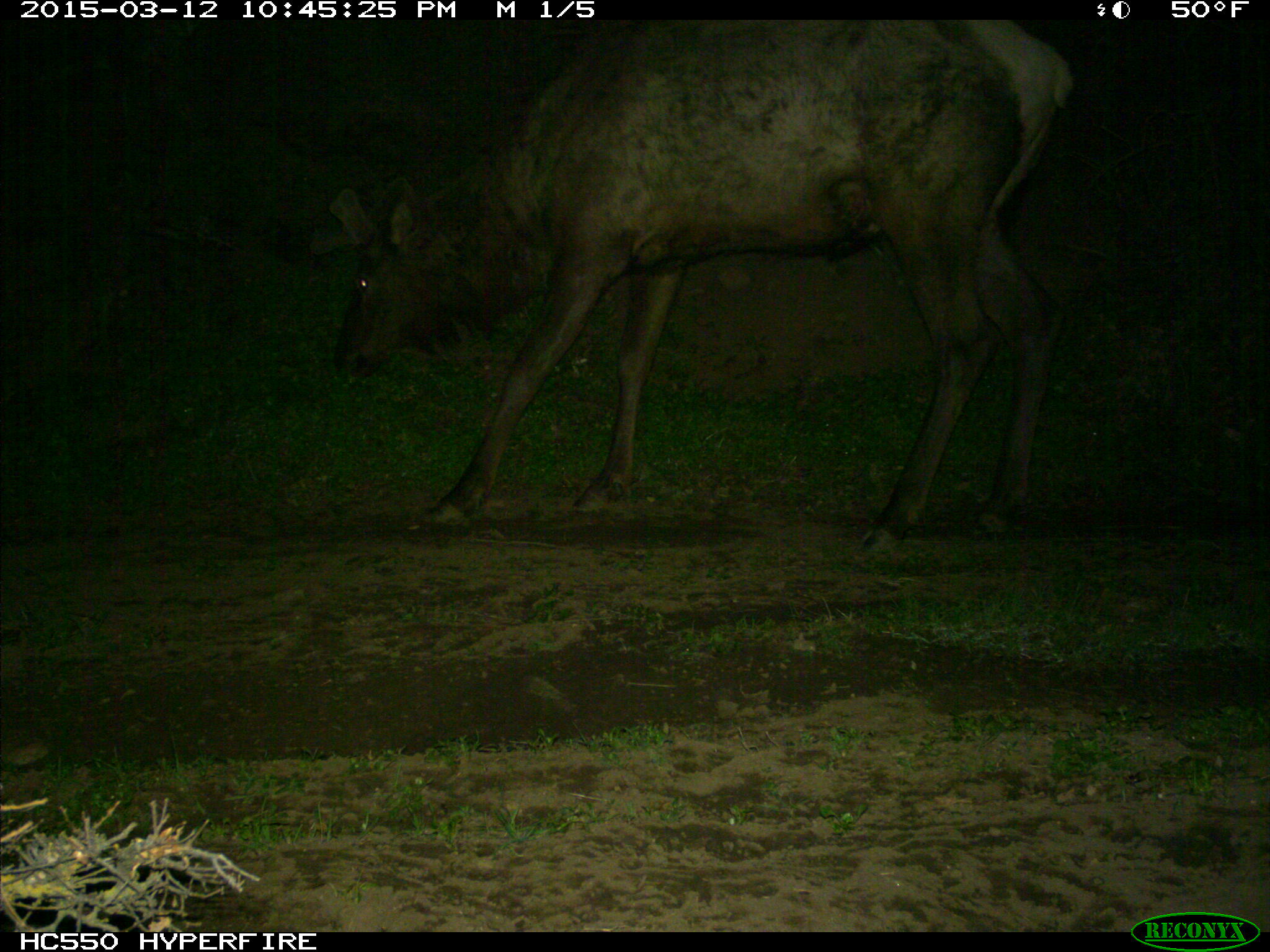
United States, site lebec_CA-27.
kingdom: Animalia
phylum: Chordata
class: Mammalia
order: Artiodactyla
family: Cervidae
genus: Cervus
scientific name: Cervus canadensis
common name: elk